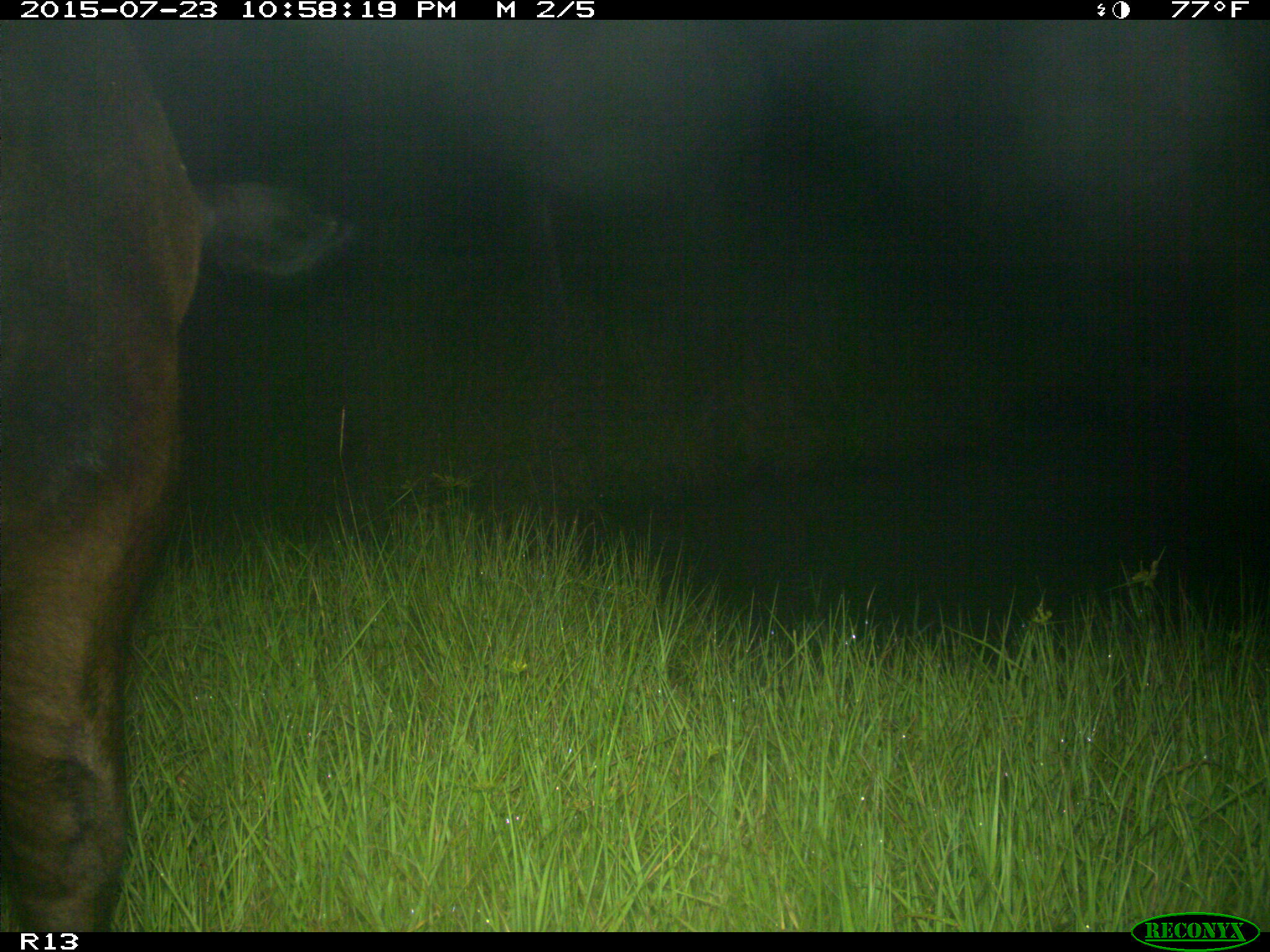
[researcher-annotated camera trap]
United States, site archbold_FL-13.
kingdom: Animalia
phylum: Chordata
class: Mammalia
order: Artiodactyla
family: Bovidae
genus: Bos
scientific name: Bos taurus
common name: domestic cow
Bos taurus (domestic cow).